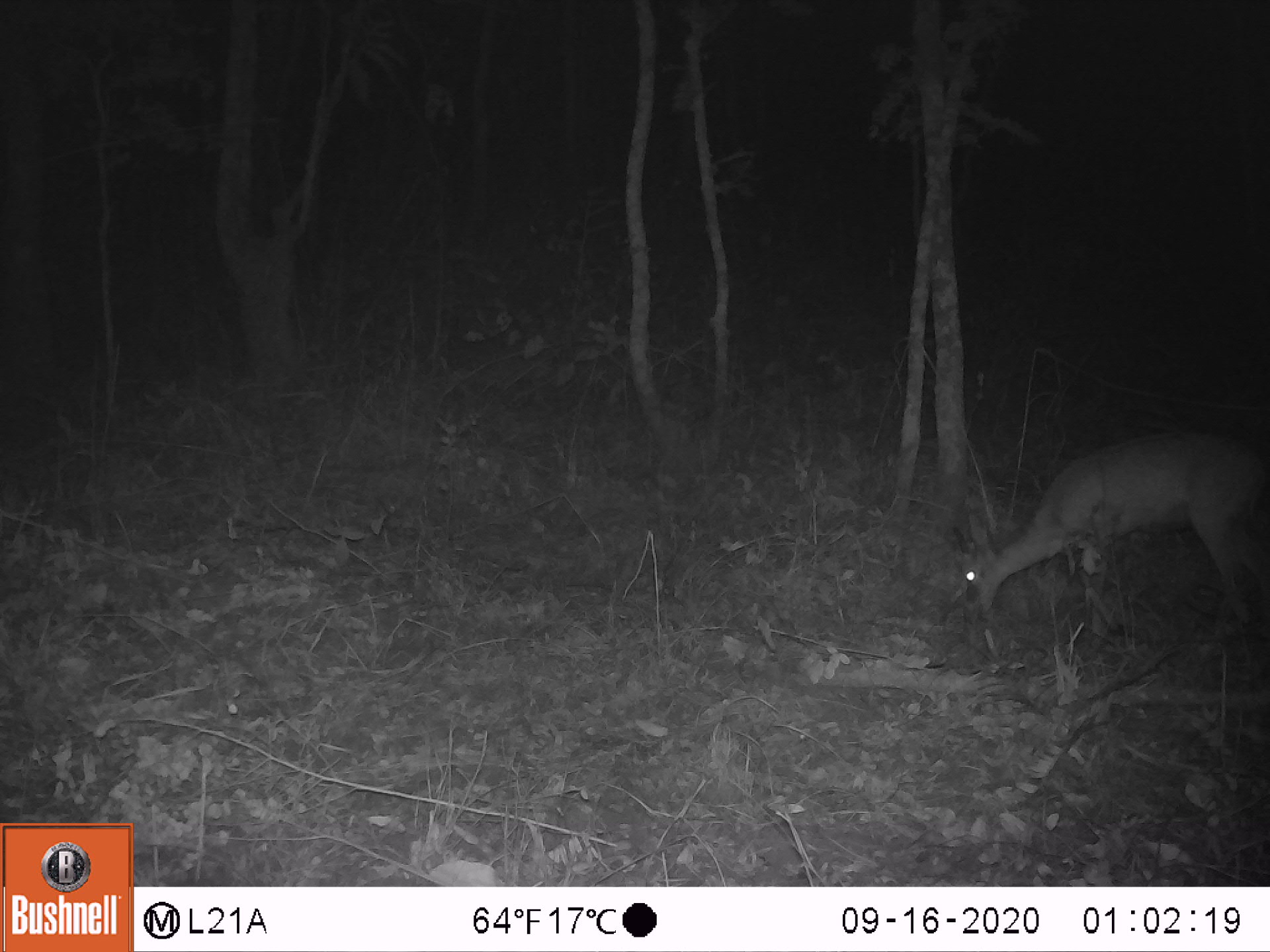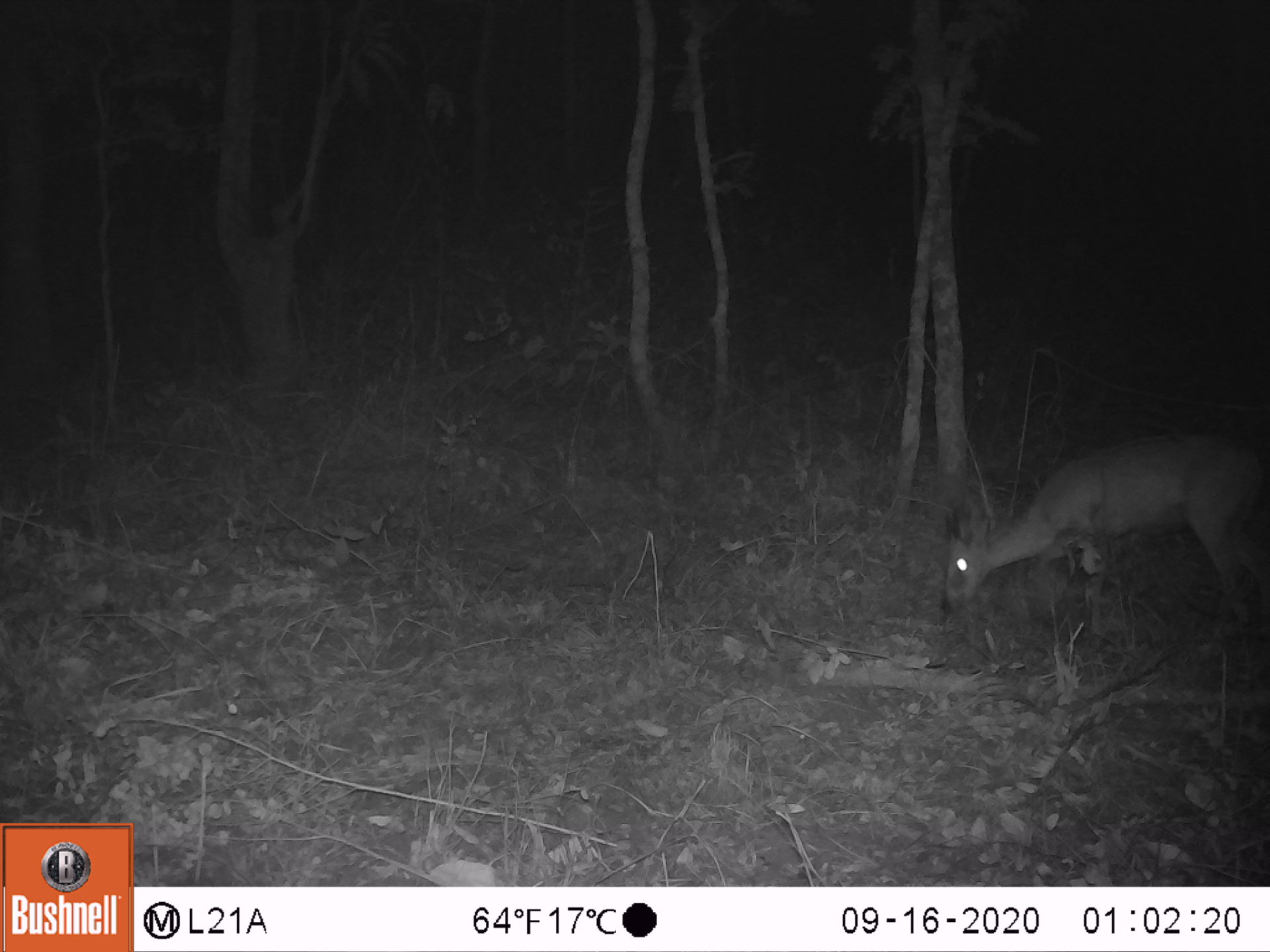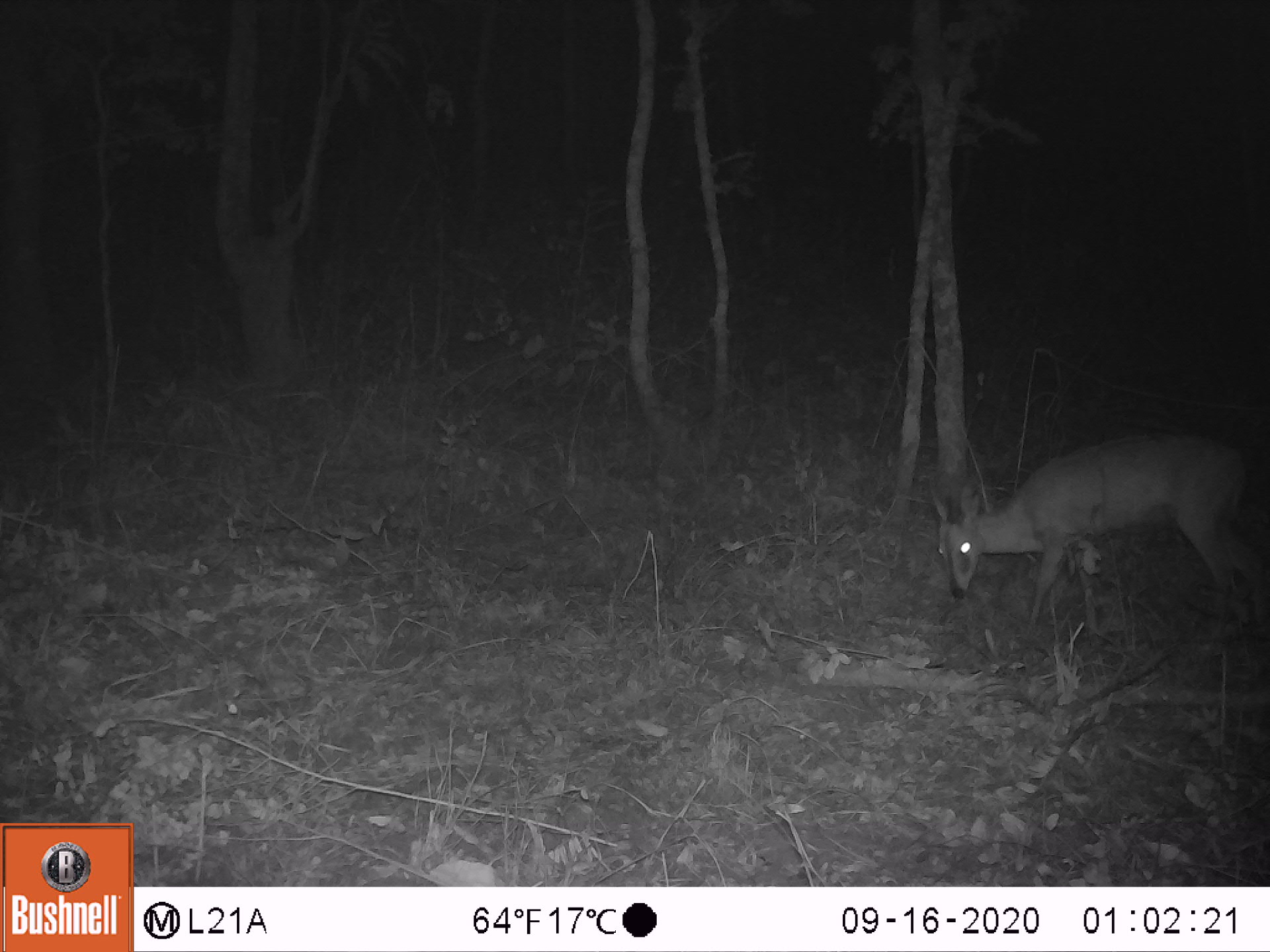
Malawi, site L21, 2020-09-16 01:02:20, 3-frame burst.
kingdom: Animalia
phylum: Chordata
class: Mammalia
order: Artiodactyla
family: Bovidae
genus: Sylvicapra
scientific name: Sylvicapra grimmia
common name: common duiker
Common duiker (Sylvicapra grimmia), count 1.